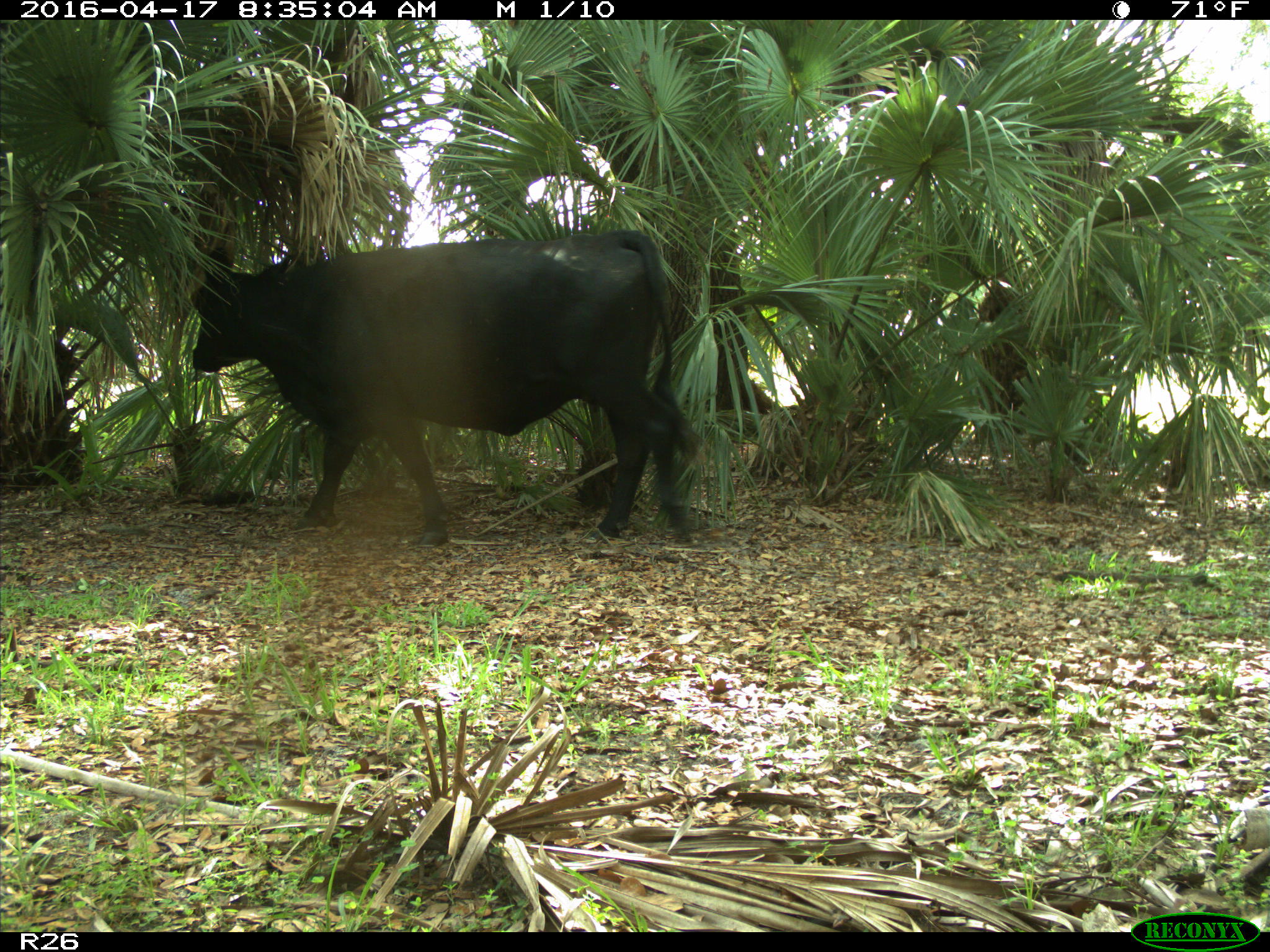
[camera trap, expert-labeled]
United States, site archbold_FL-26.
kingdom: Animalia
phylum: Chordata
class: Mammalia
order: Artiodactyla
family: Bovidae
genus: Bos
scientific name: Bos taurus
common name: domestic cow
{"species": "Bos taurus (domestic cow)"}